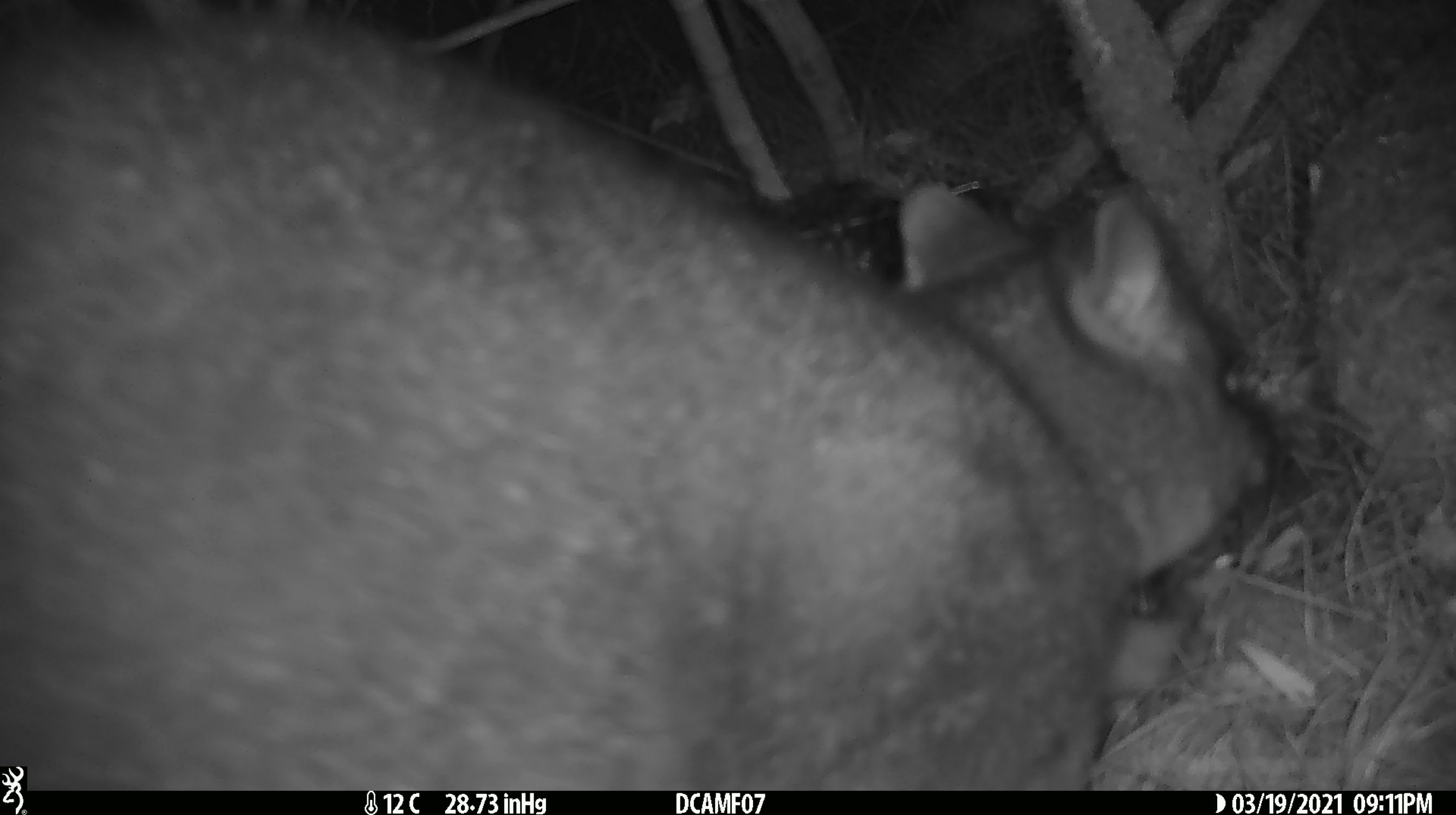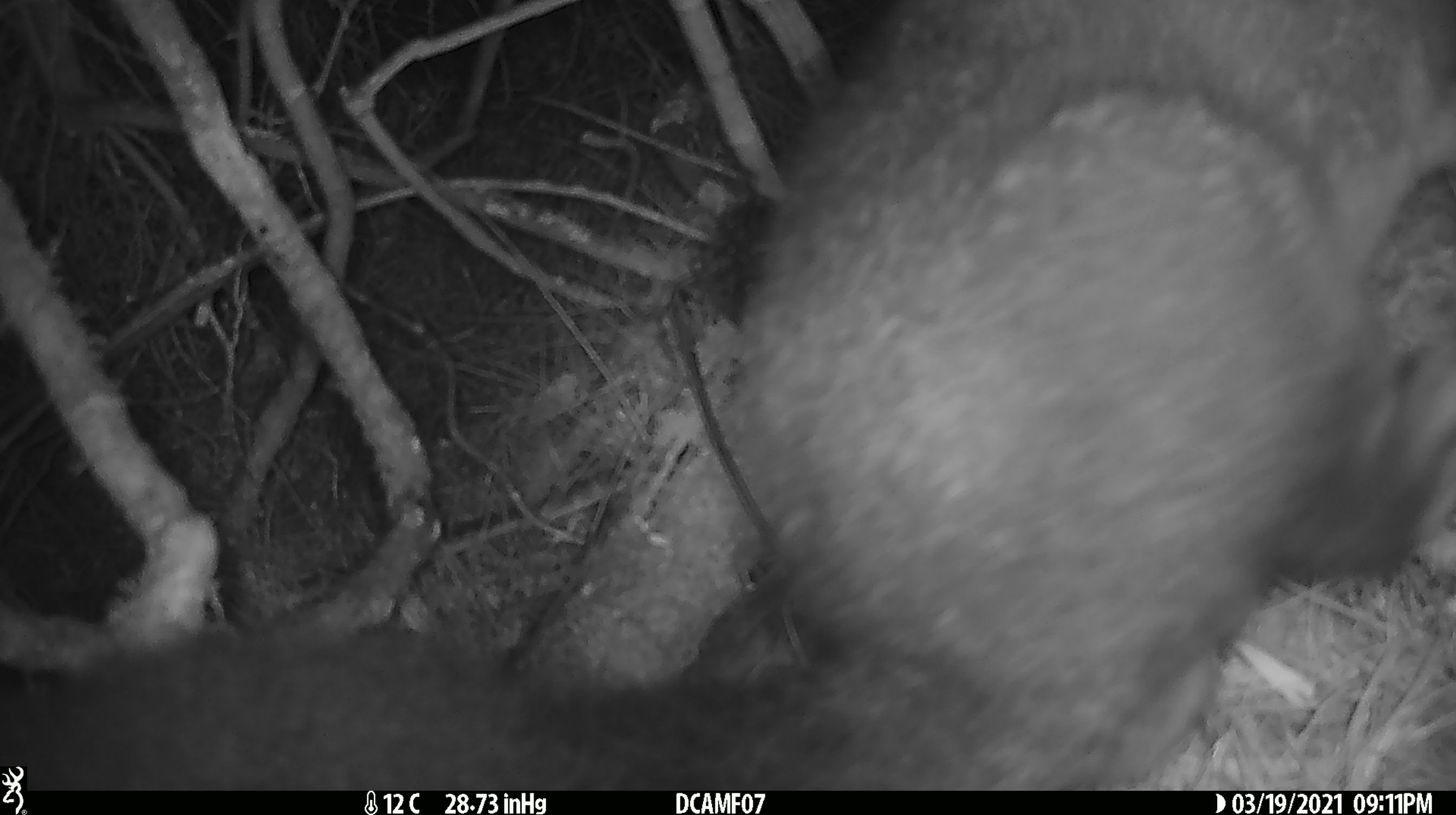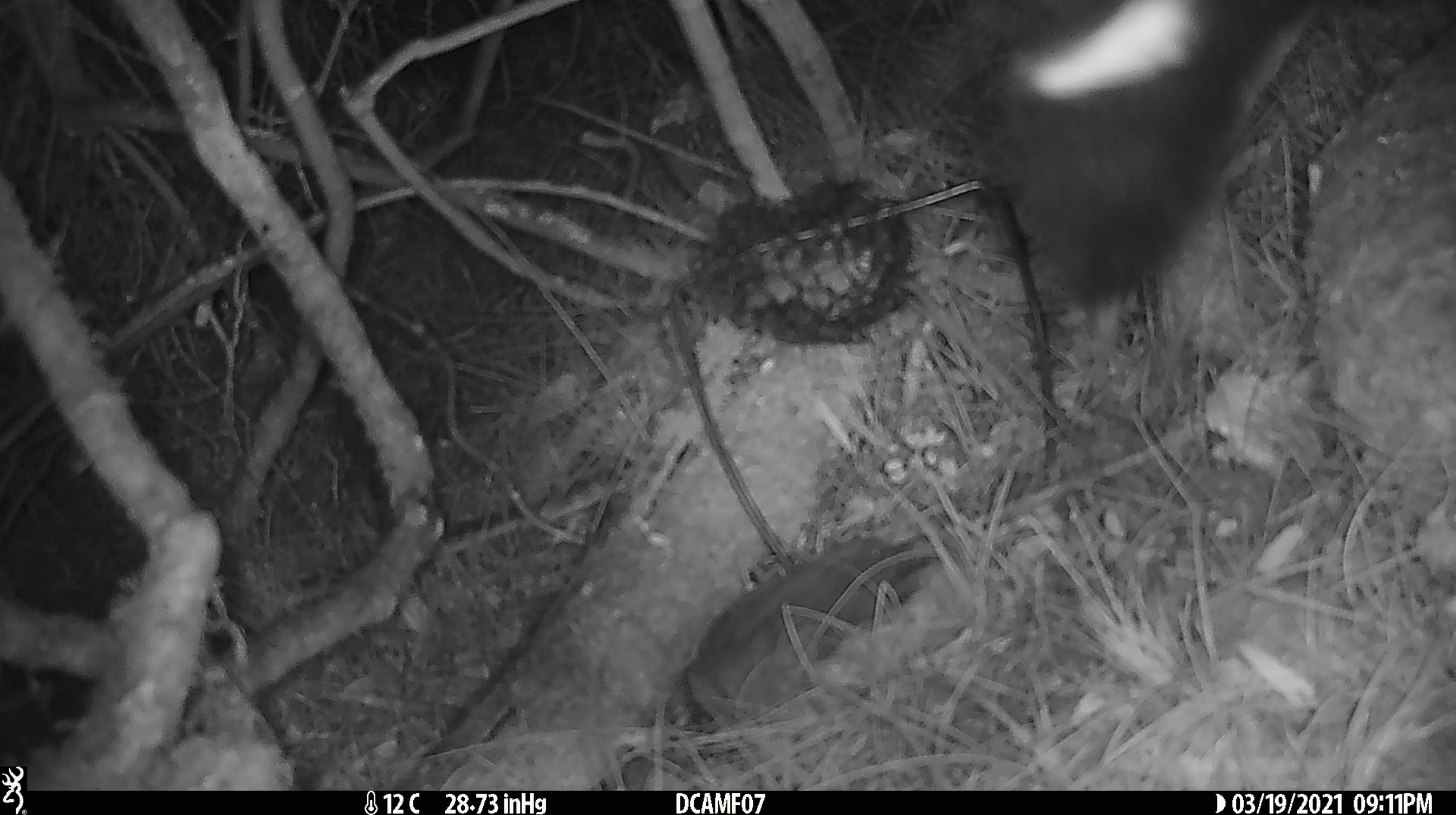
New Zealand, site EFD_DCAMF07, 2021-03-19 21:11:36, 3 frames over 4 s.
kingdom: Animalia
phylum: Chordata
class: Mammalia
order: Diprotodontia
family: Phalangeridae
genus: Trichosurus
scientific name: Trichosurus vulpecula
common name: common brushtail possum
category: possum